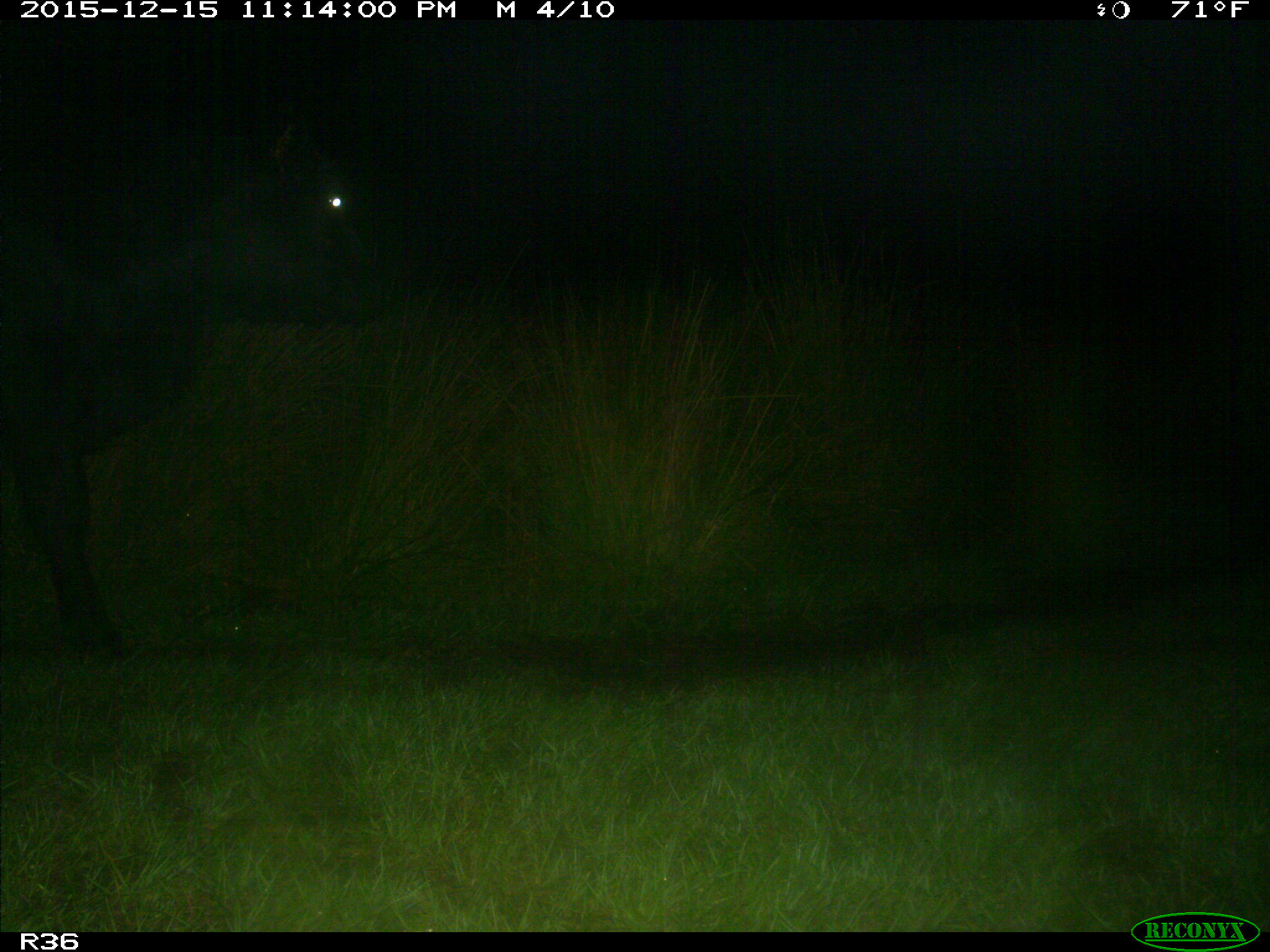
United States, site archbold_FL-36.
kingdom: Animalia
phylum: Chordata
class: Mammalia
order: Artiodactyla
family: Bovidae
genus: Bos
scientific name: Bos taurus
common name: domestic cow